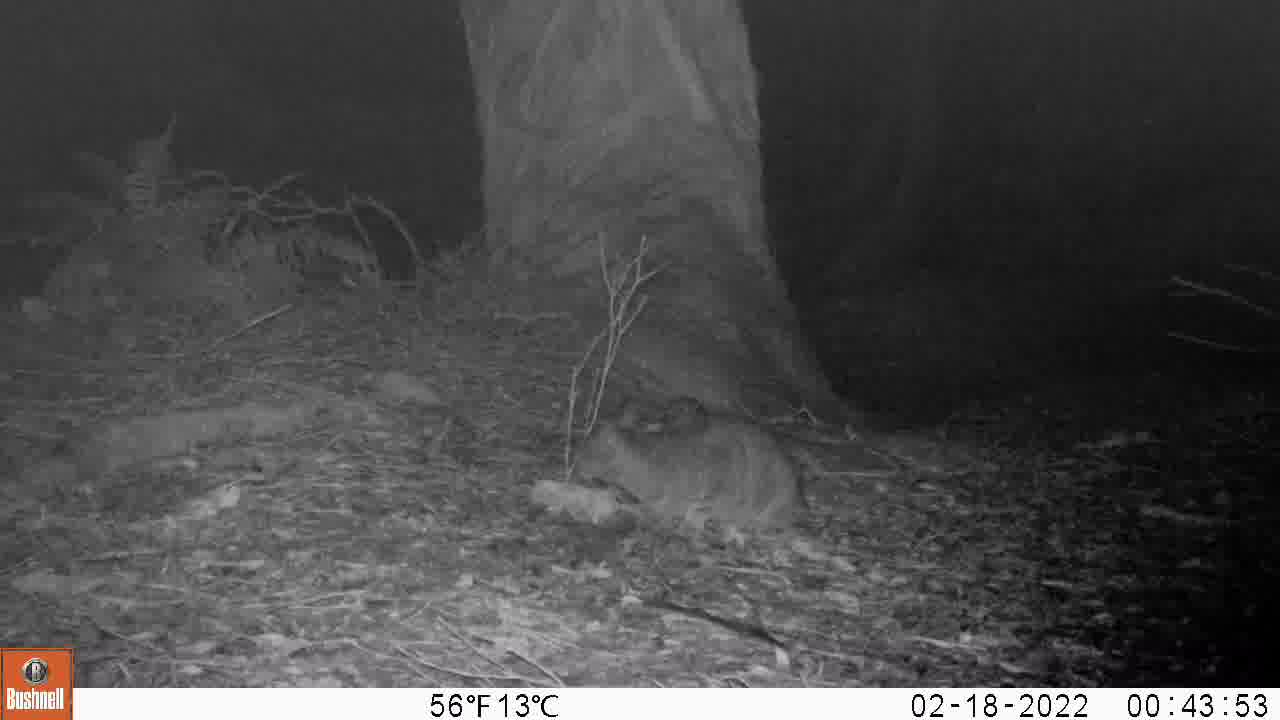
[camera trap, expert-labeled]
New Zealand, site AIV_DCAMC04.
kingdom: Animalia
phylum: Chordata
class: Mammalia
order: Carnivora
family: Felidae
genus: Felis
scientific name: Felis catus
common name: domestic cat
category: cat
Cat (domestic cat) (Felis catus).